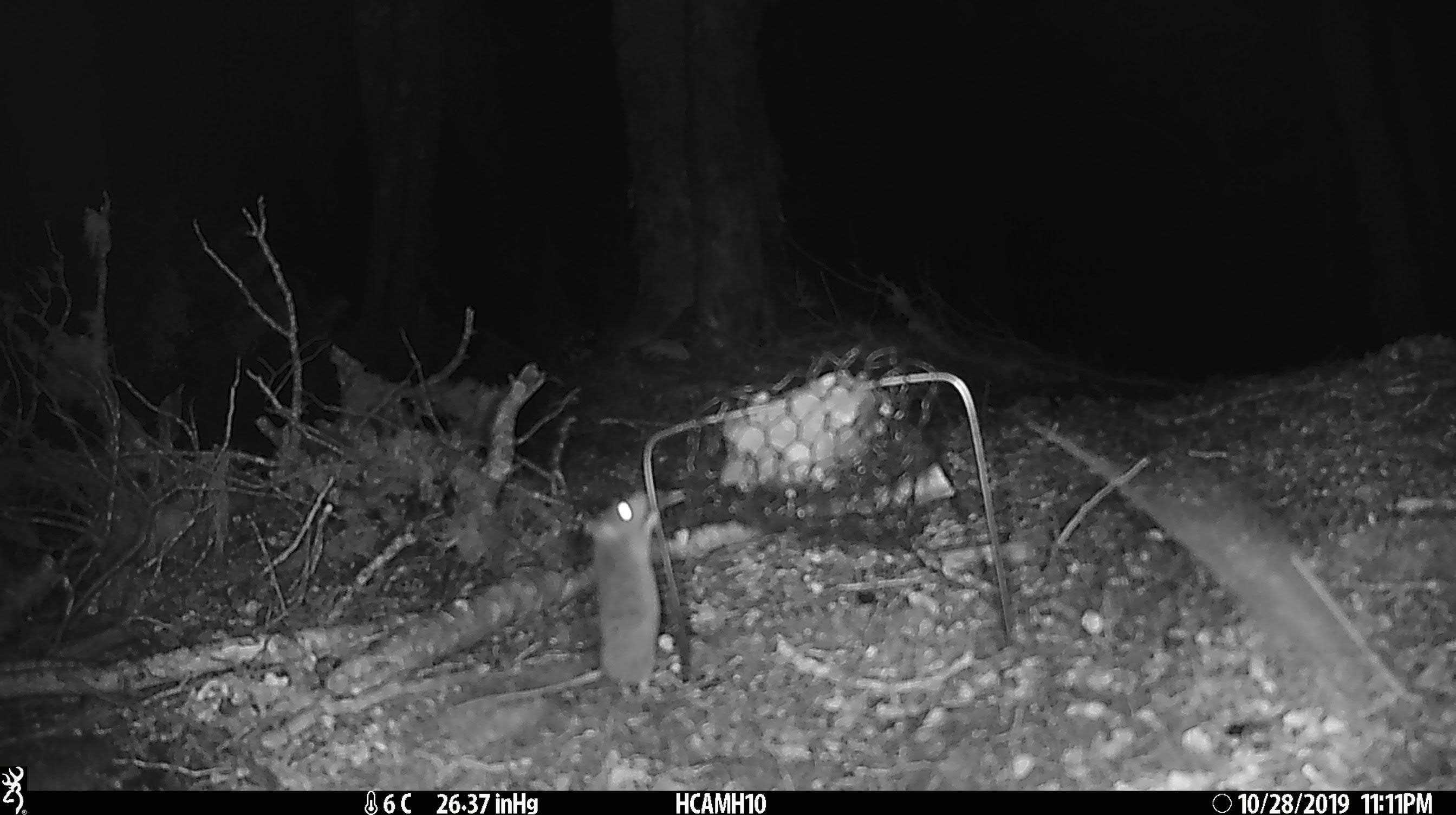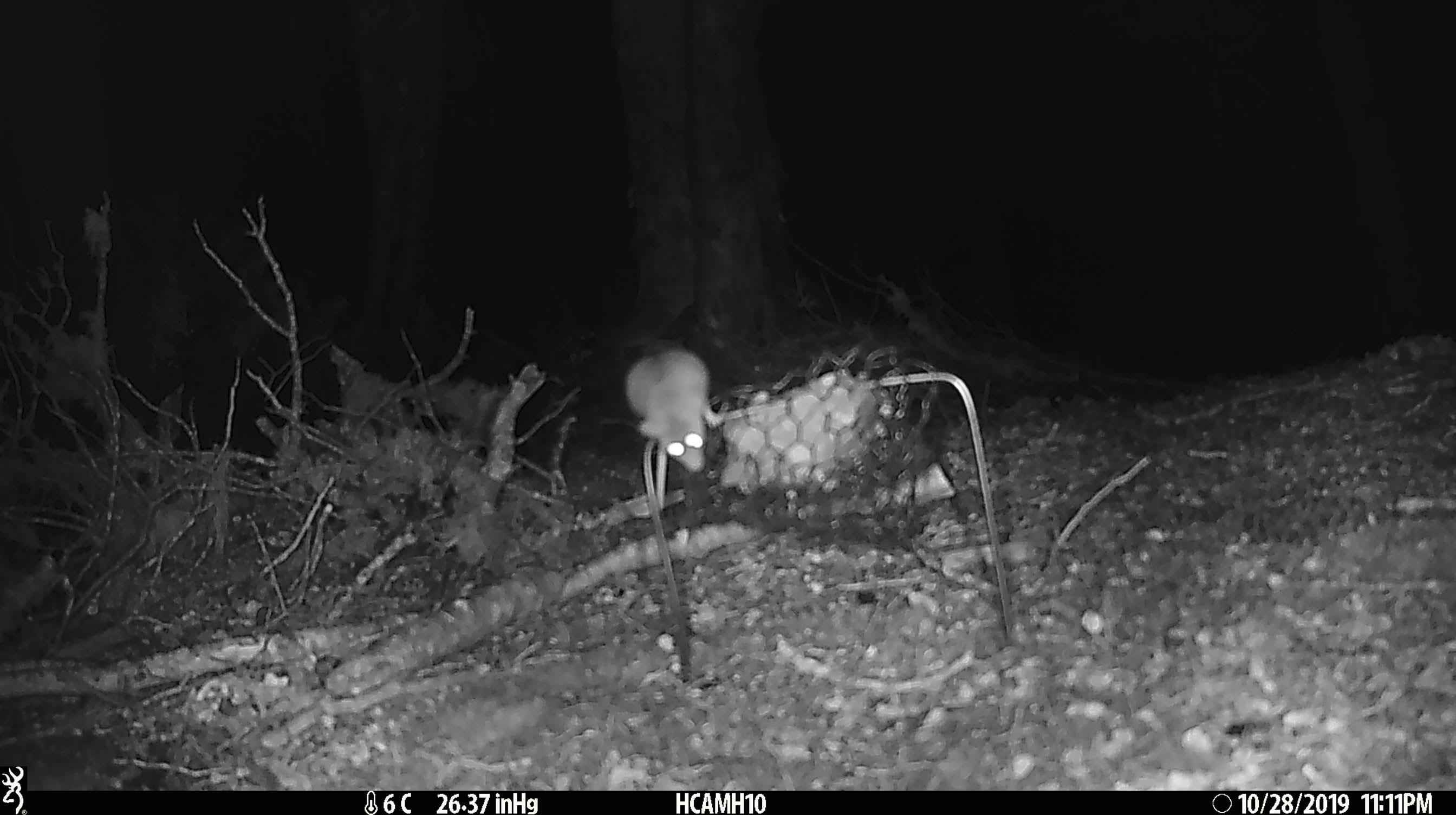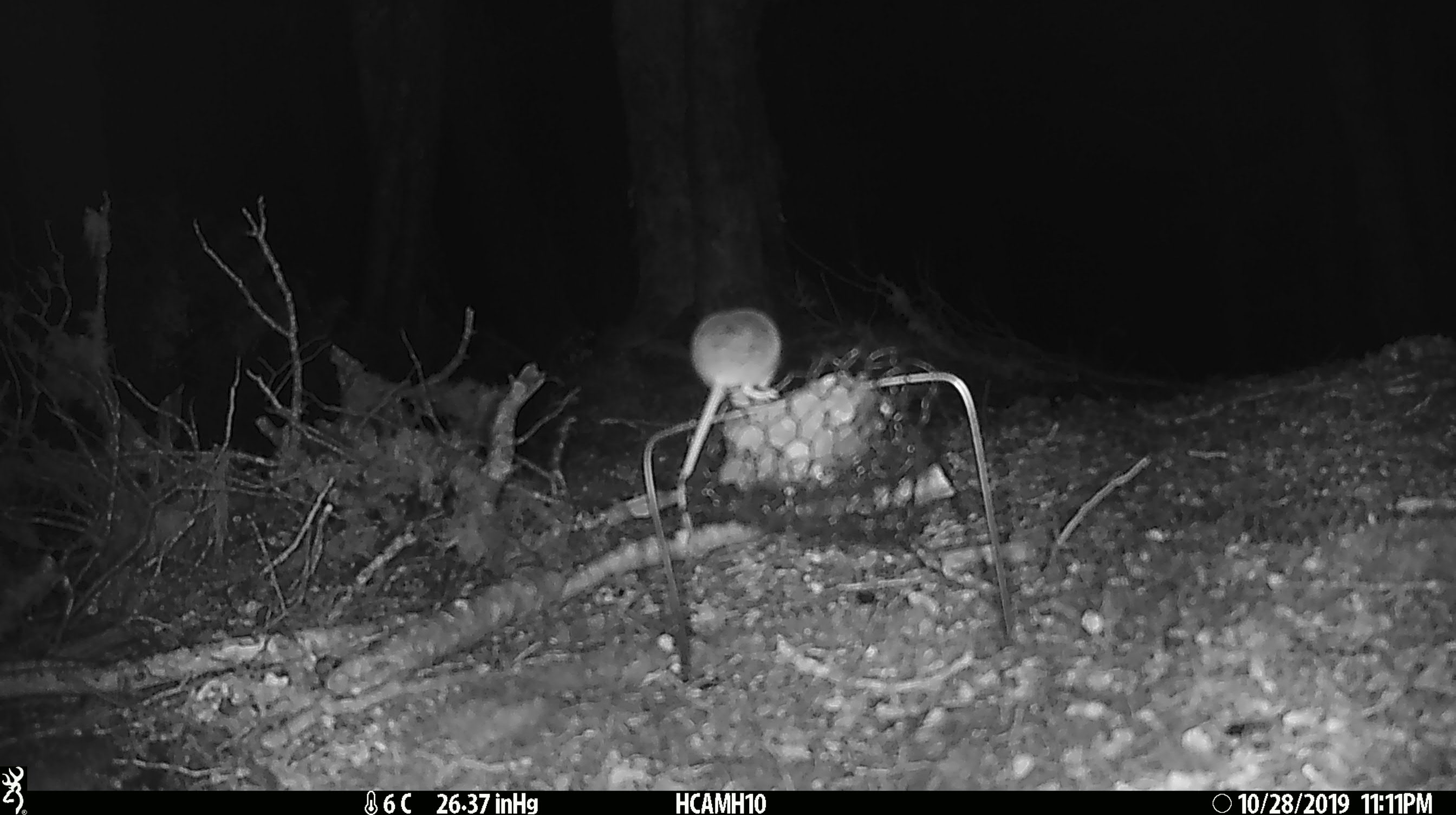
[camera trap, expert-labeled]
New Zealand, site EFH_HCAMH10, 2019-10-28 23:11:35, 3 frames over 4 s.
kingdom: Animalia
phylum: Chordata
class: Mammalia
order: Rodentia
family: Muridae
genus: Mus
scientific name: Mus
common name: mouse